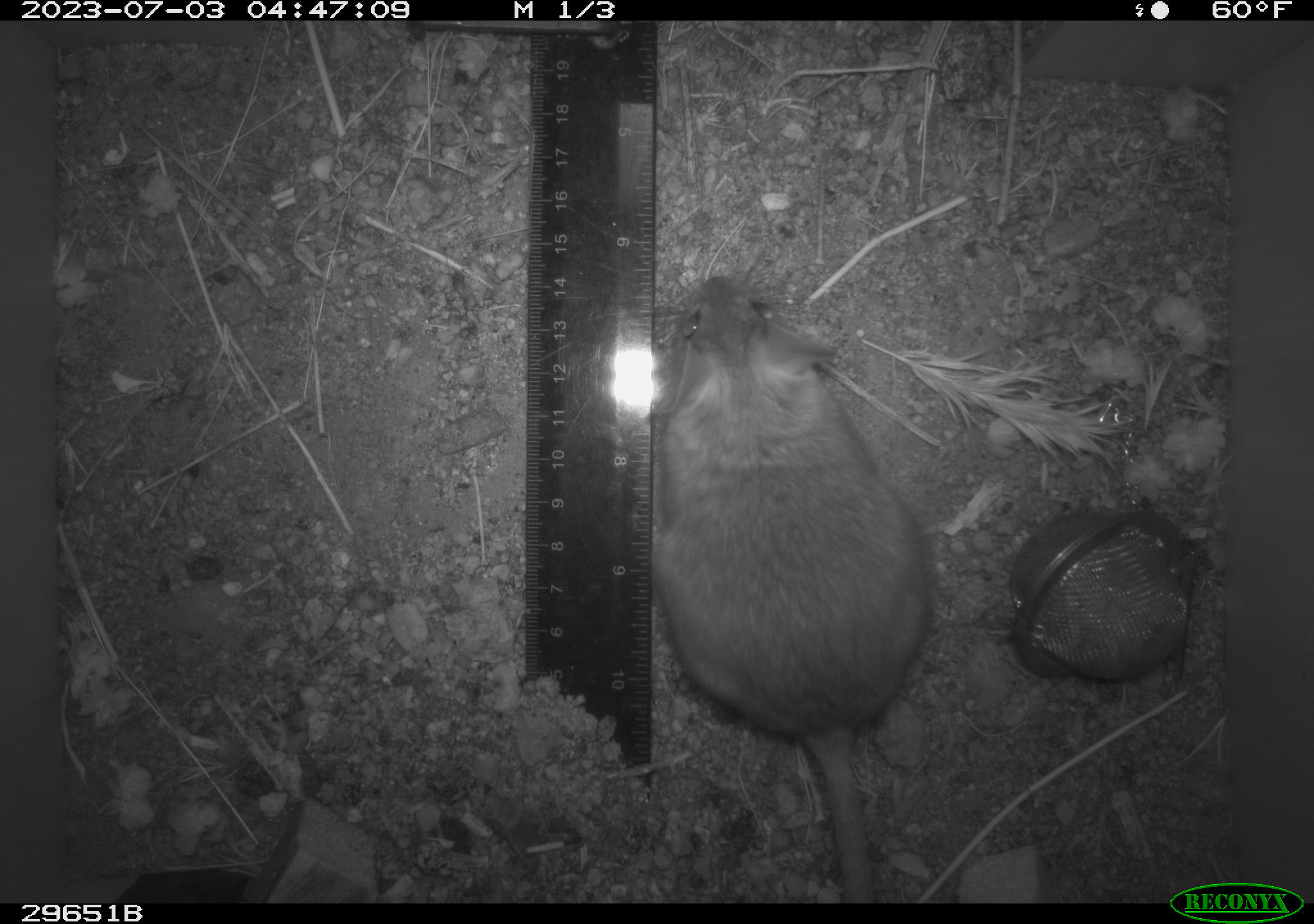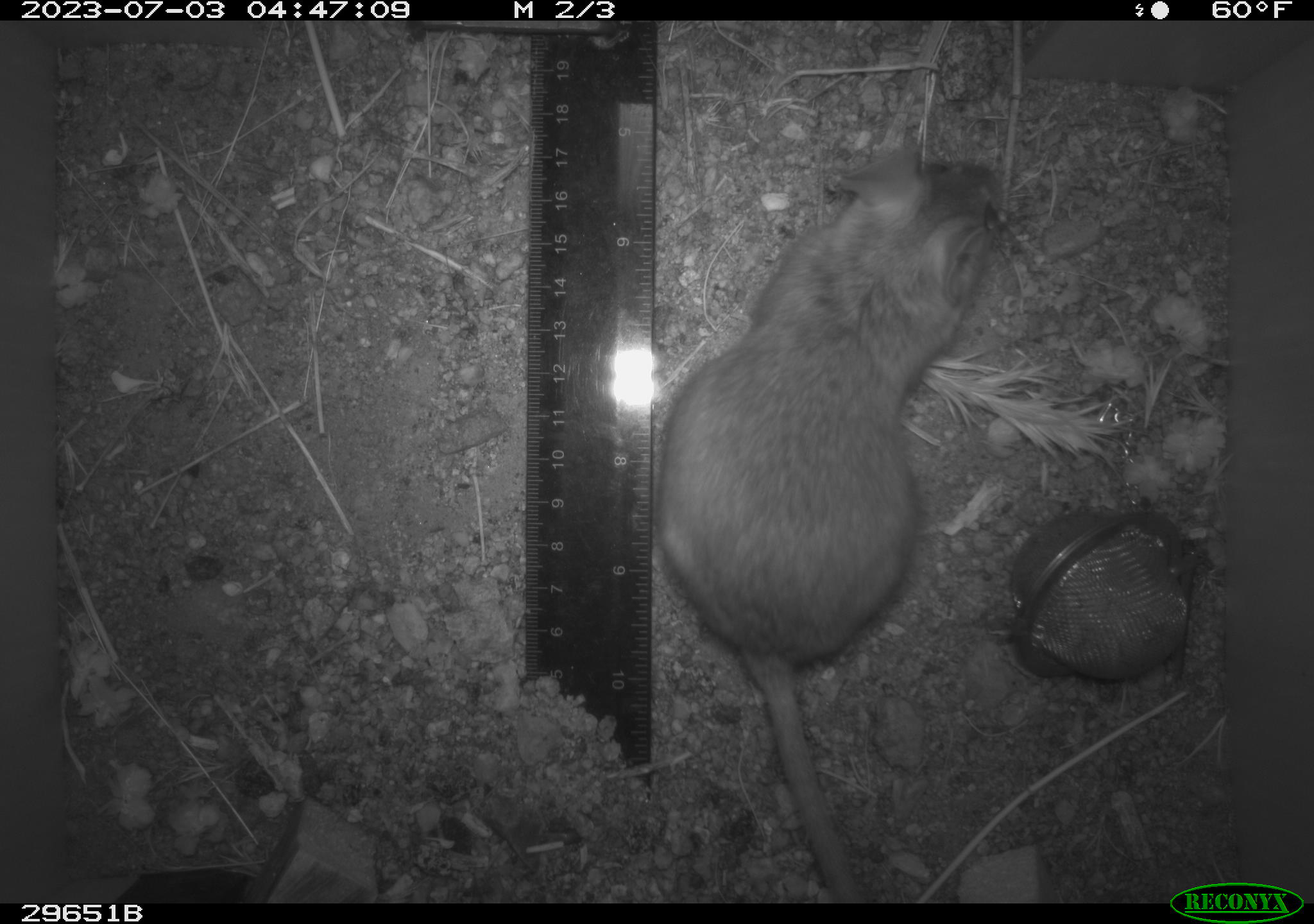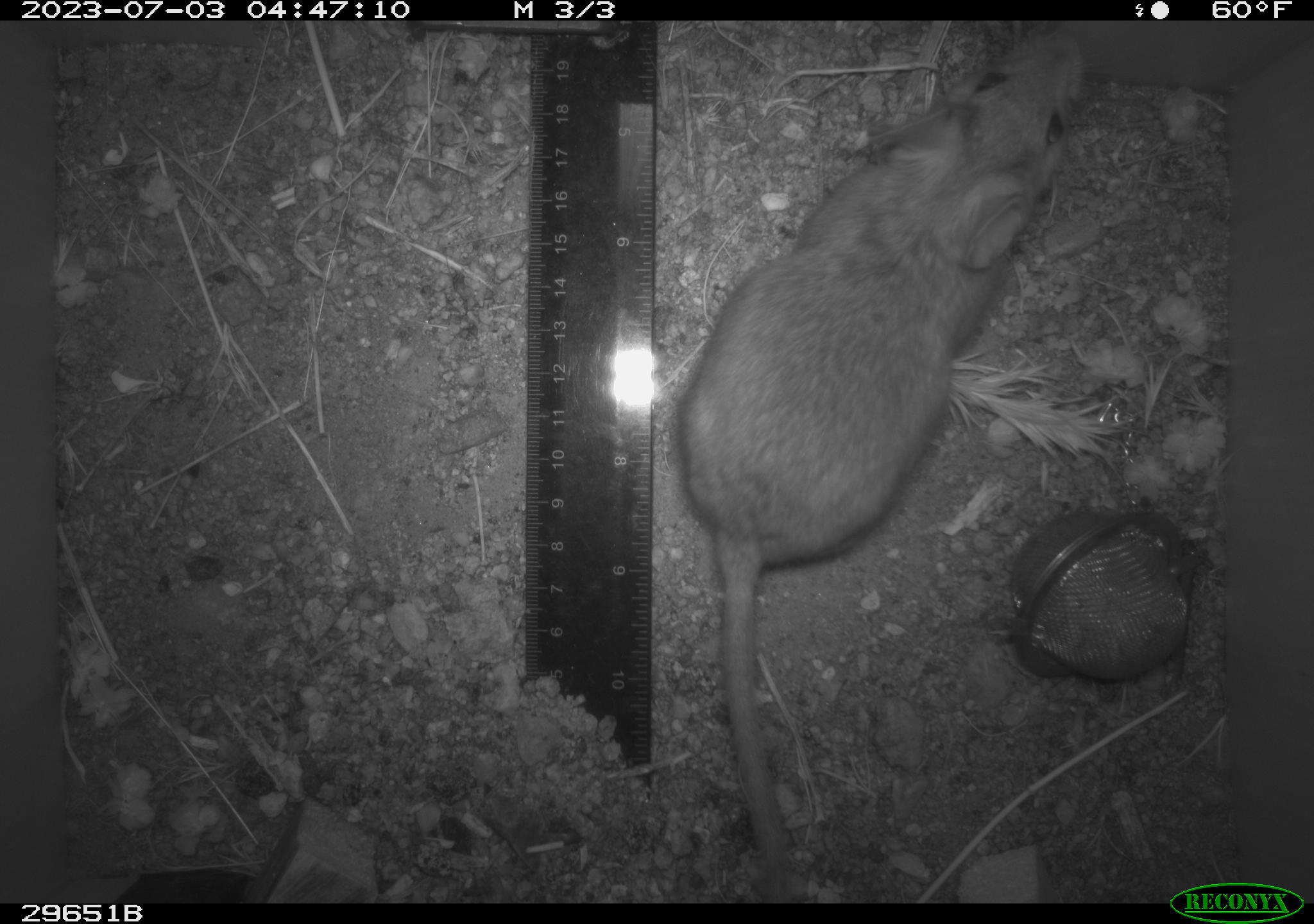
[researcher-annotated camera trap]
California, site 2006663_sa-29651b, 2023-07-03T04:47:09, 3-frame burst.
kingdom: Animalia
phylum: Chordata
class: Mammalia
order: Rodentia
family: Cricetidae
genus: Neotoma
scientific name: Neotoma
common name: pack rat or woodrat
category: neotoma species